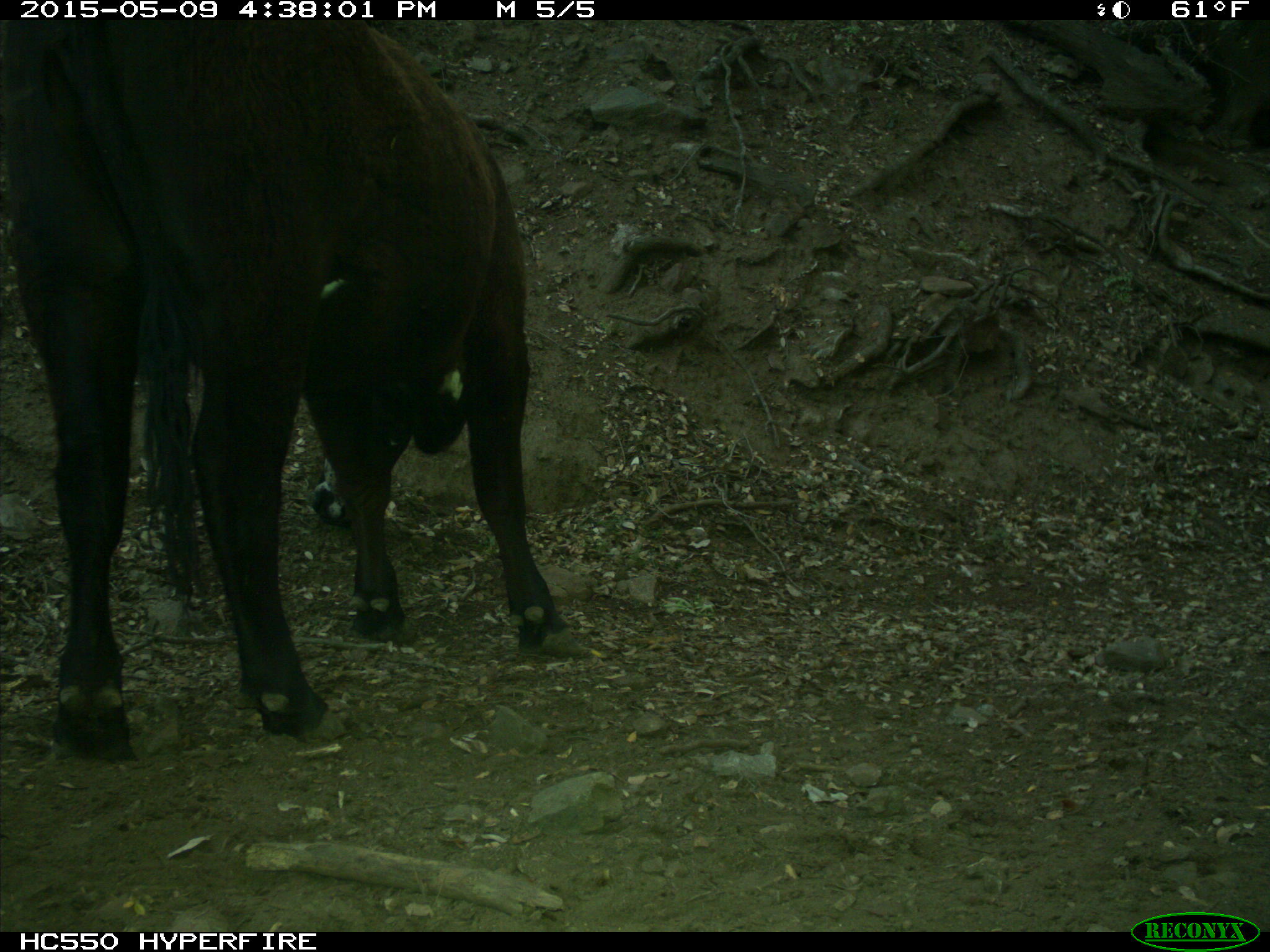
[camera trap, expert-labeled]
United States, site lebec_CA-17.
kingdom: Animalia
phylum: Chordata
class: Mammalia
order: Artiodactyla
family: Bovidae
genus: Bos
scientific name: Bos taurus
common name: domestic cow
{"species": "Bos taurus (domestic cow)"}